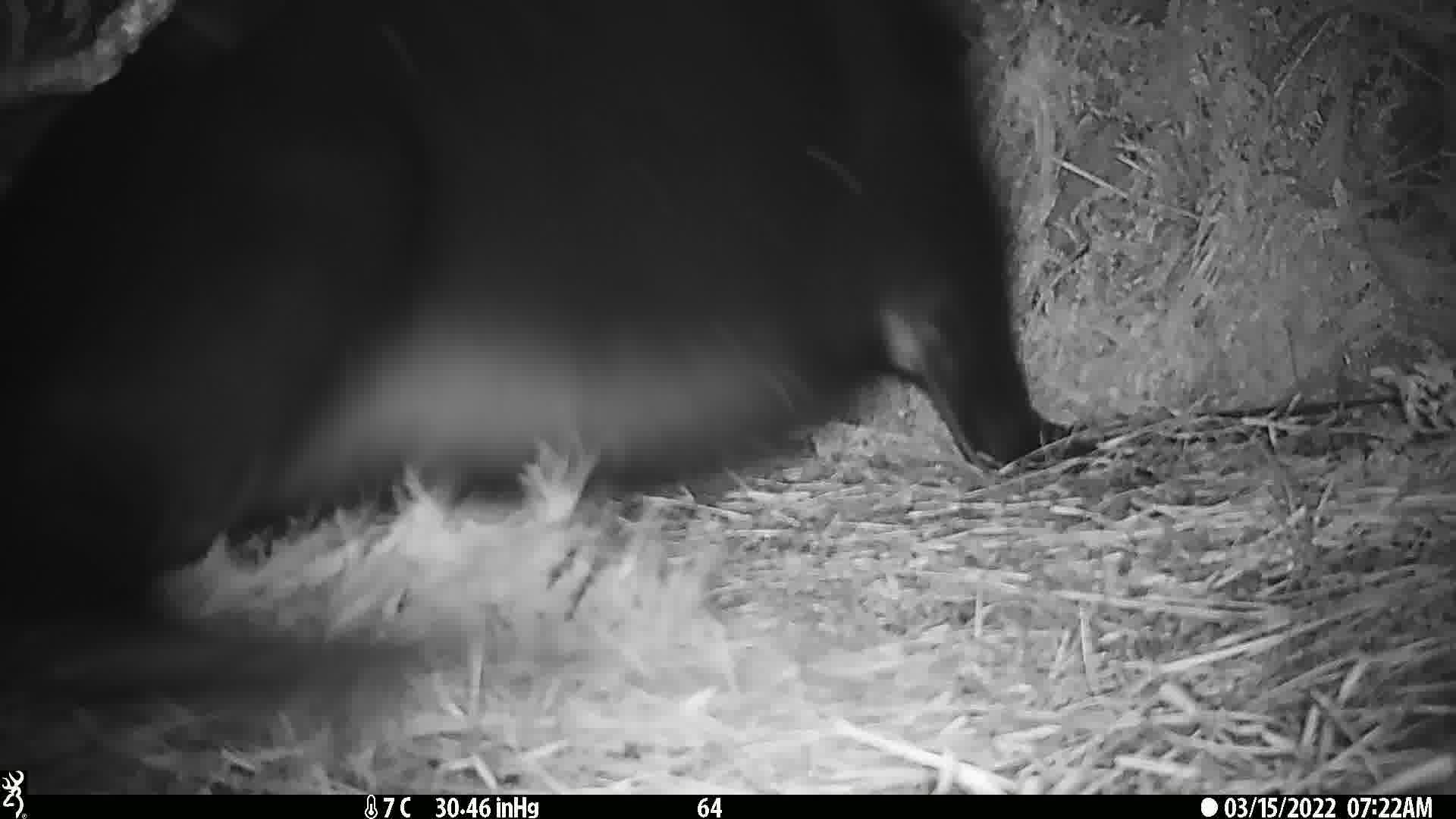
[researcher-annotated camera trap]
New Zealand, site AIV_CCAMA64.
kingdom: Animalia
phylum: Chordata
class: Mammalia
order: Carnivora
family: Otariidae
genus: Phocarctos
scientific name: Phocarctos hookeri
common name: new zealand sea lion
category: sealion